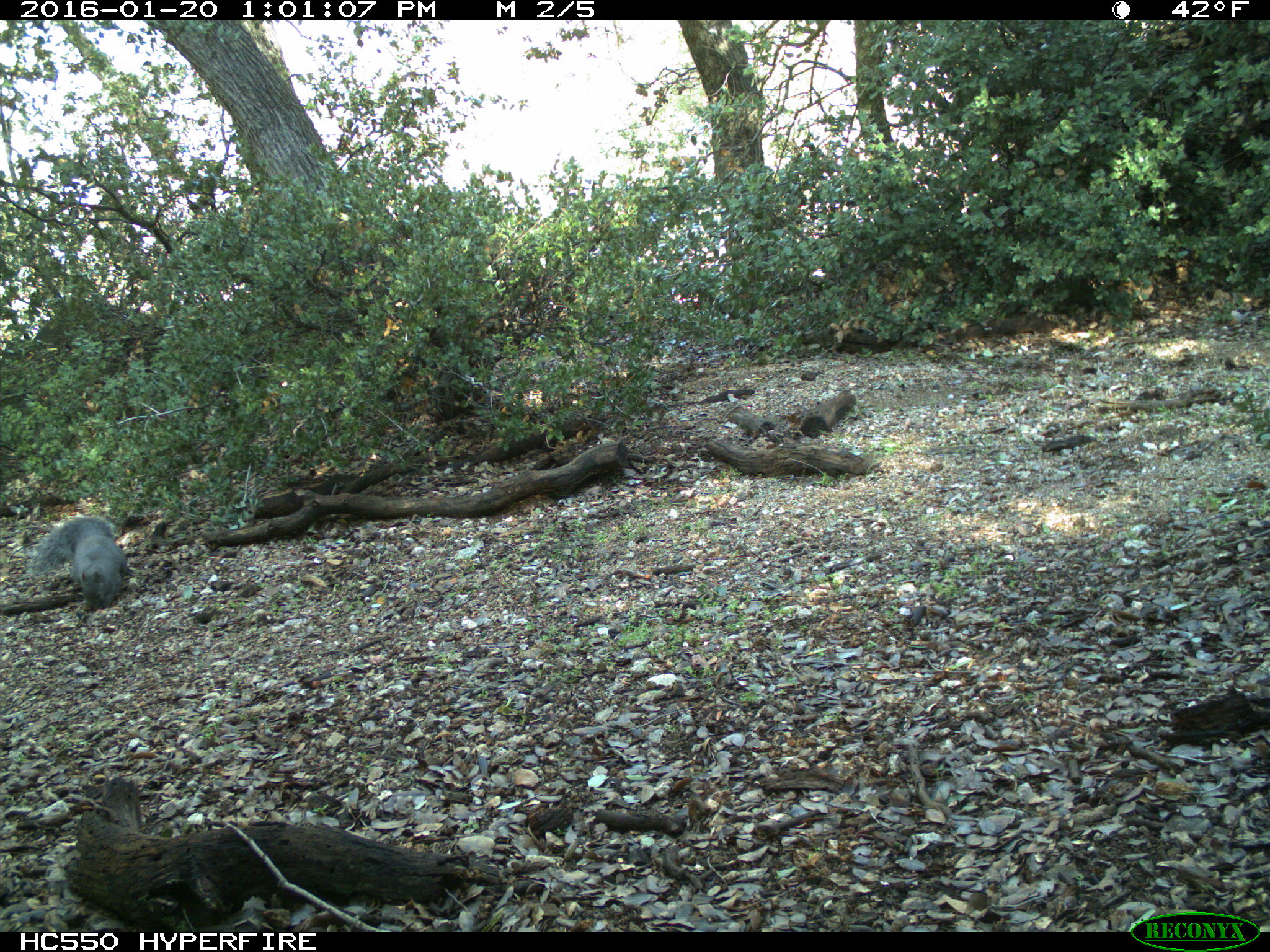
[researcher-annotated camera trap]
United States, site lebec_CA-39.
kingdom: Animalia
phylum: Chordata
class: Mammalia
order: Rodentia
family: Sciuridae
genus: Sciurus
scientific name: Sciurus carolinensis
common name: eastern gray squirrel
Sciurus carolinensis (eastern gray squirrel).